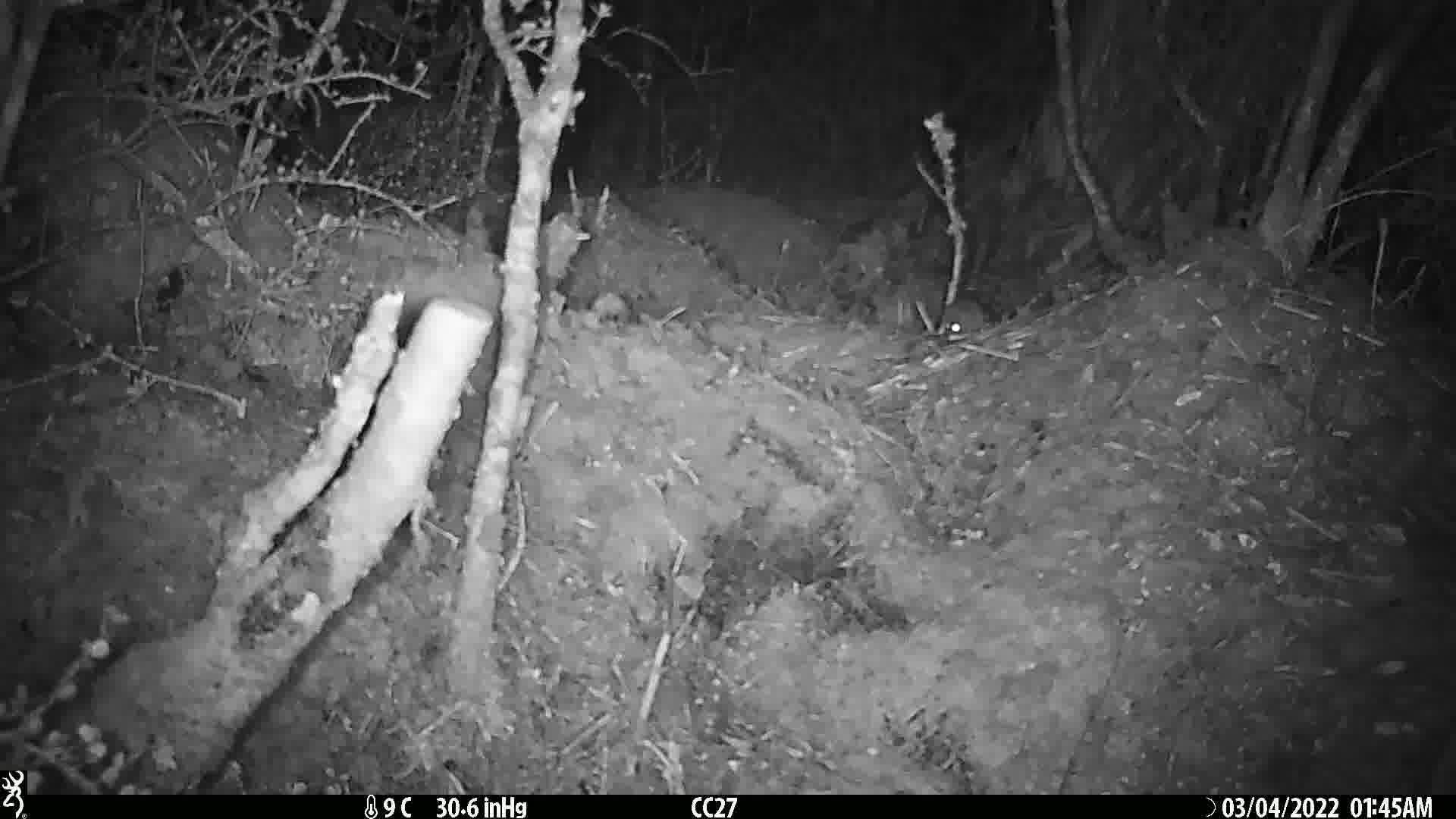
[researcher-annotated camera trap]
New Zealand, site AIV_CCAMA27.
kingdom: Animalia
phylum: Chordata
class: Mammalia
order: Rodentia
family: Muridae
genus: Mus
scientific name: Mus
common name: mouse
Mouse (Mus).